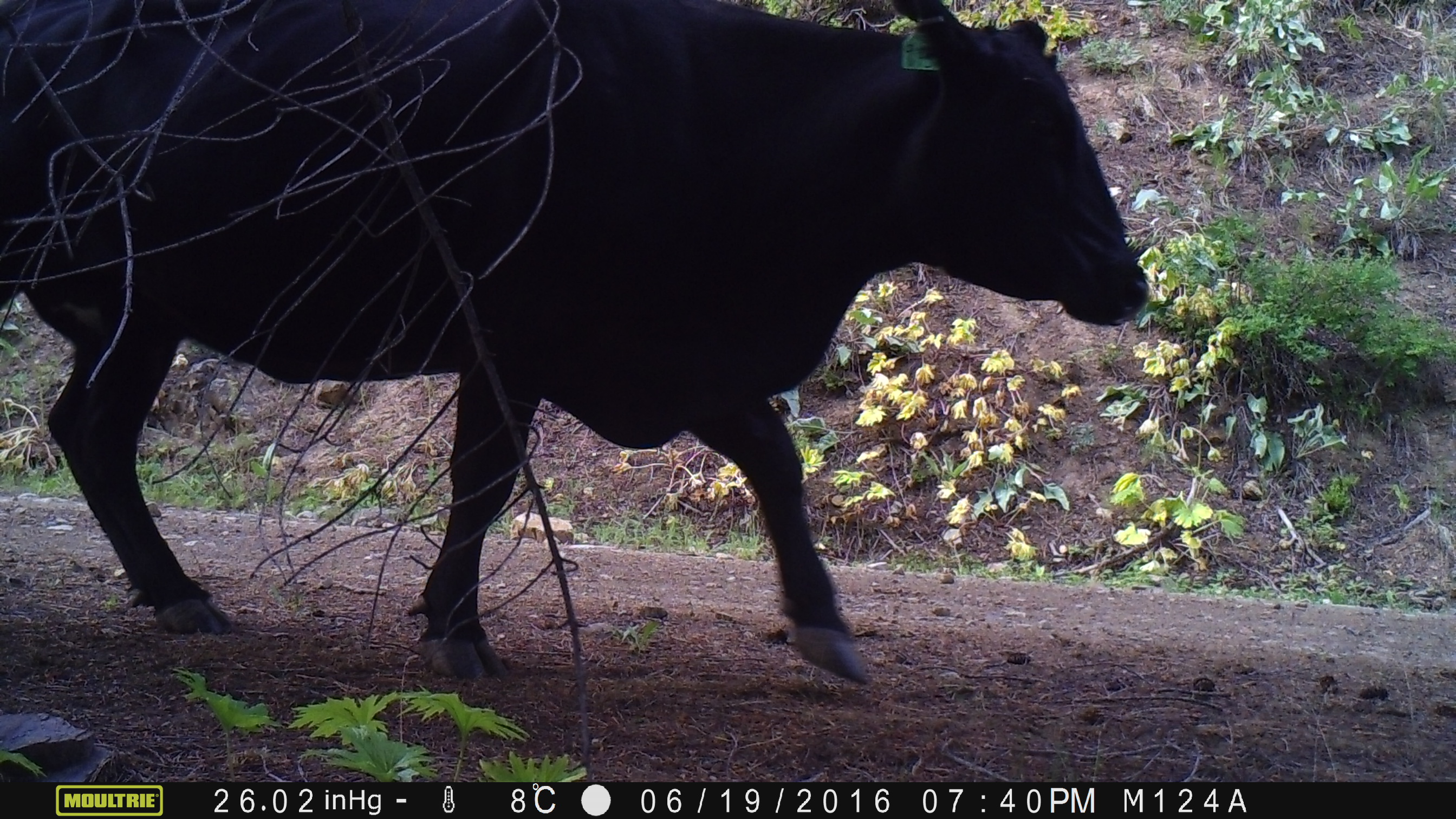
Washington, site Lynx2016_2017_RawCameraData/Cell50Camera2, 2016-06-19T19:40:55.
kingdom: Animalia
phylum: Chordata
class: Mammalia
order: Artiodactyla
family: Bovidae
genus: Bos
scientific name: Bos taurus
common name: domestic cattle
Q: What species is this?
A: Domestic cattle (Bos taurus).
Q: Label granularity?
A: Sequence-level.